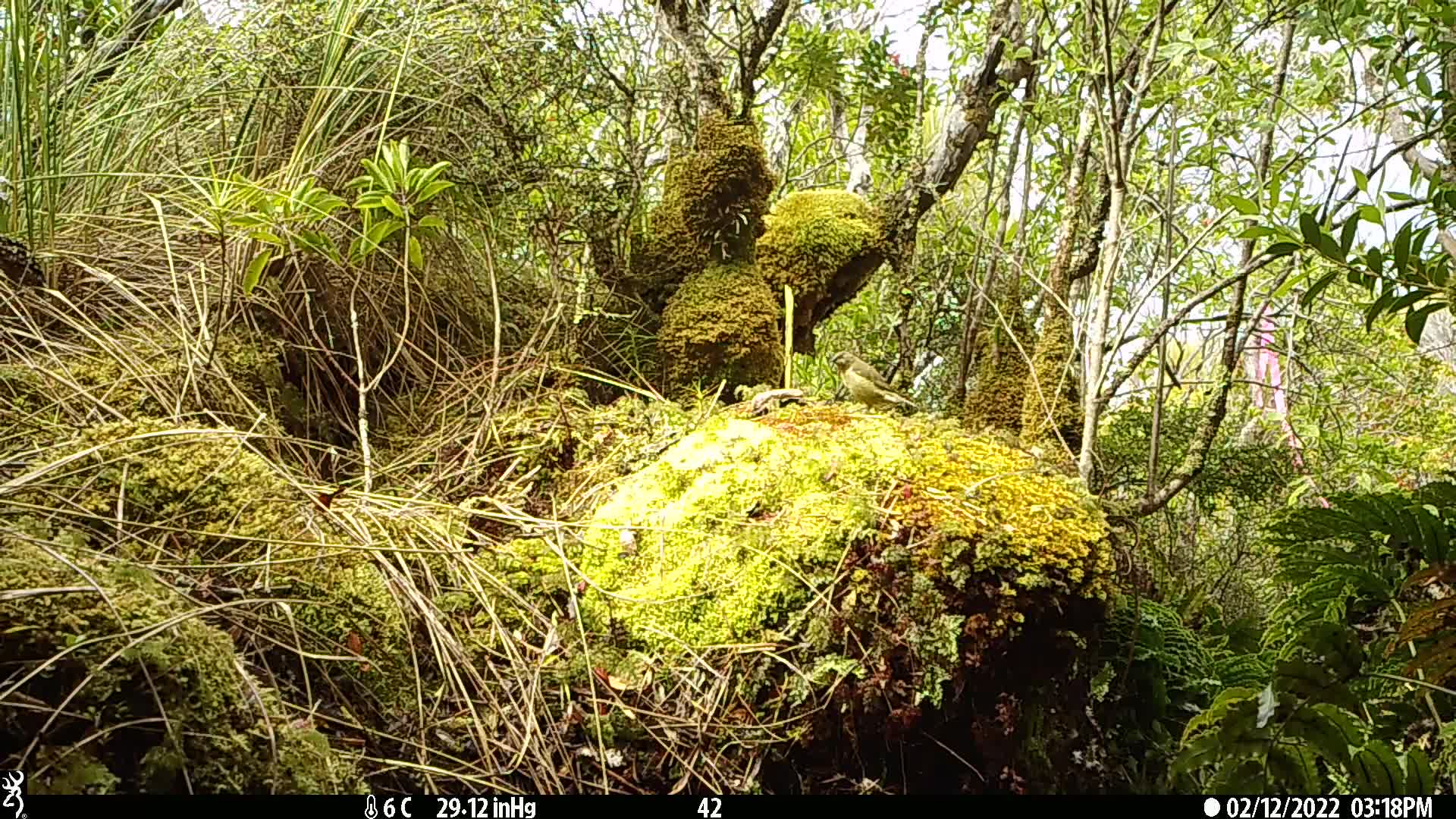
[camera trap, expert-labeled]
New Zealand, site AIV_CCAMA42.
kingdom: Animalia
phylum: Chordata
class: Aves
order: Passeriformes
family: Meliphagidae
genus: Anthornis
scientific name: Anthornis melanura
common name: new zealand bellbird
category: bellbird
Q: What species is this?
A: Bellbird (new zealand bellbird) (Anthornis melanura).